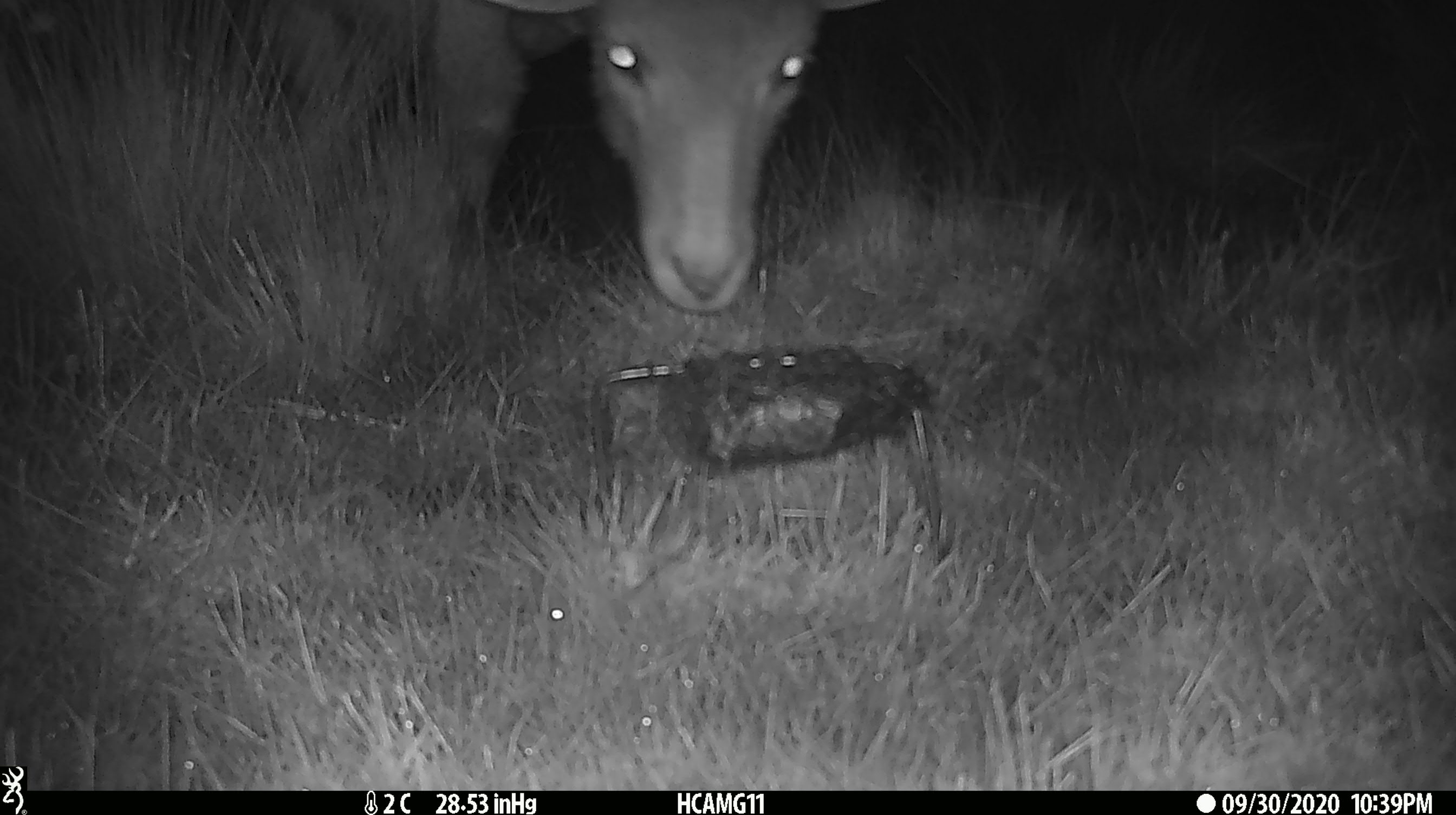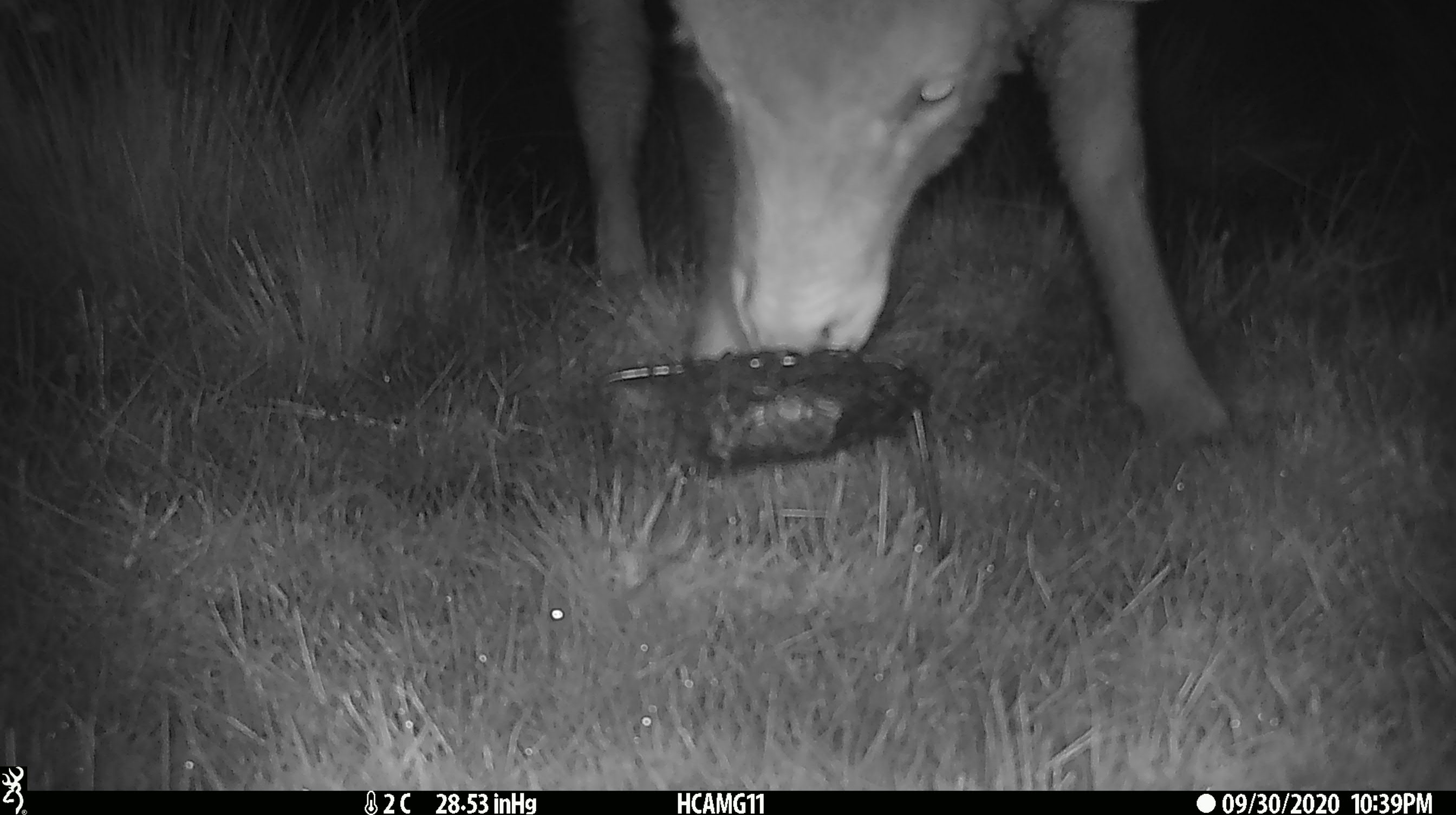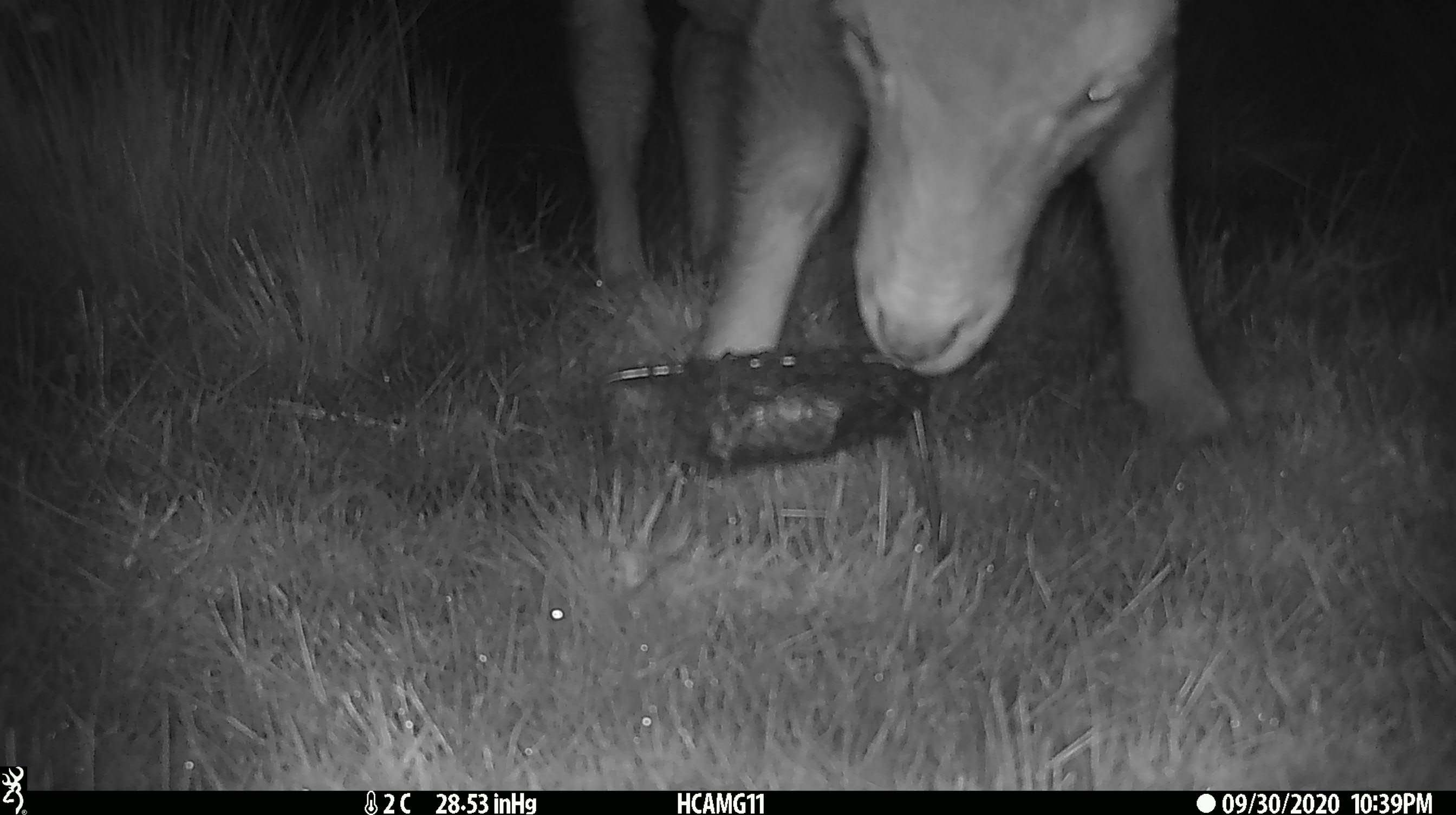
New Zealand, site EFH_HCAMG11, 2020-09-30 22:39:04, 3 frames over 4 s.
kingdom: Animalia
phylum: Chordata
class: Mammalia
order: Artiodactyla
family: Bovidae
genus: Ovis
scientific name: Ovis aries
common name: domestic sheep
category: sheep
Sheep (domestic sheep) (Ovis aries).